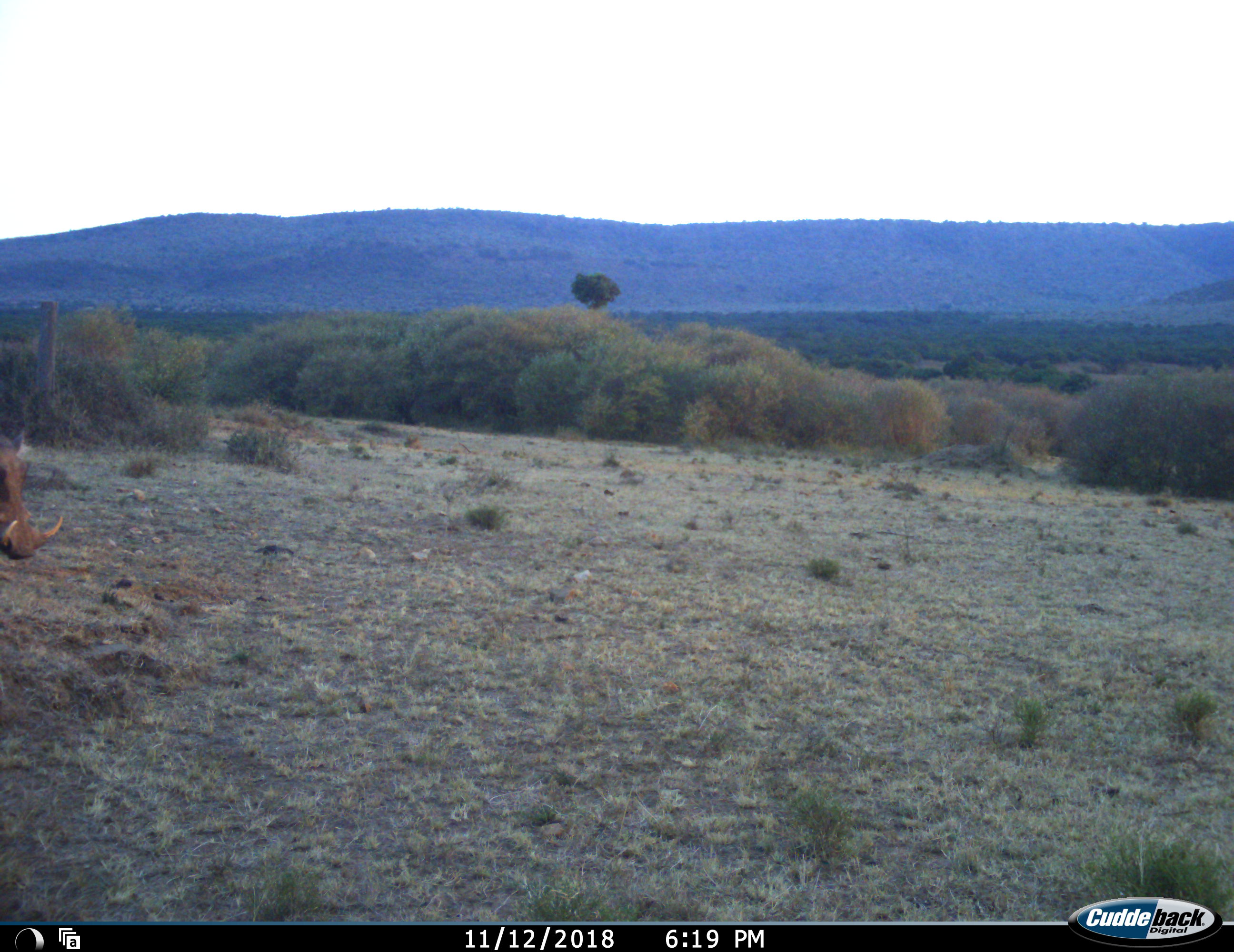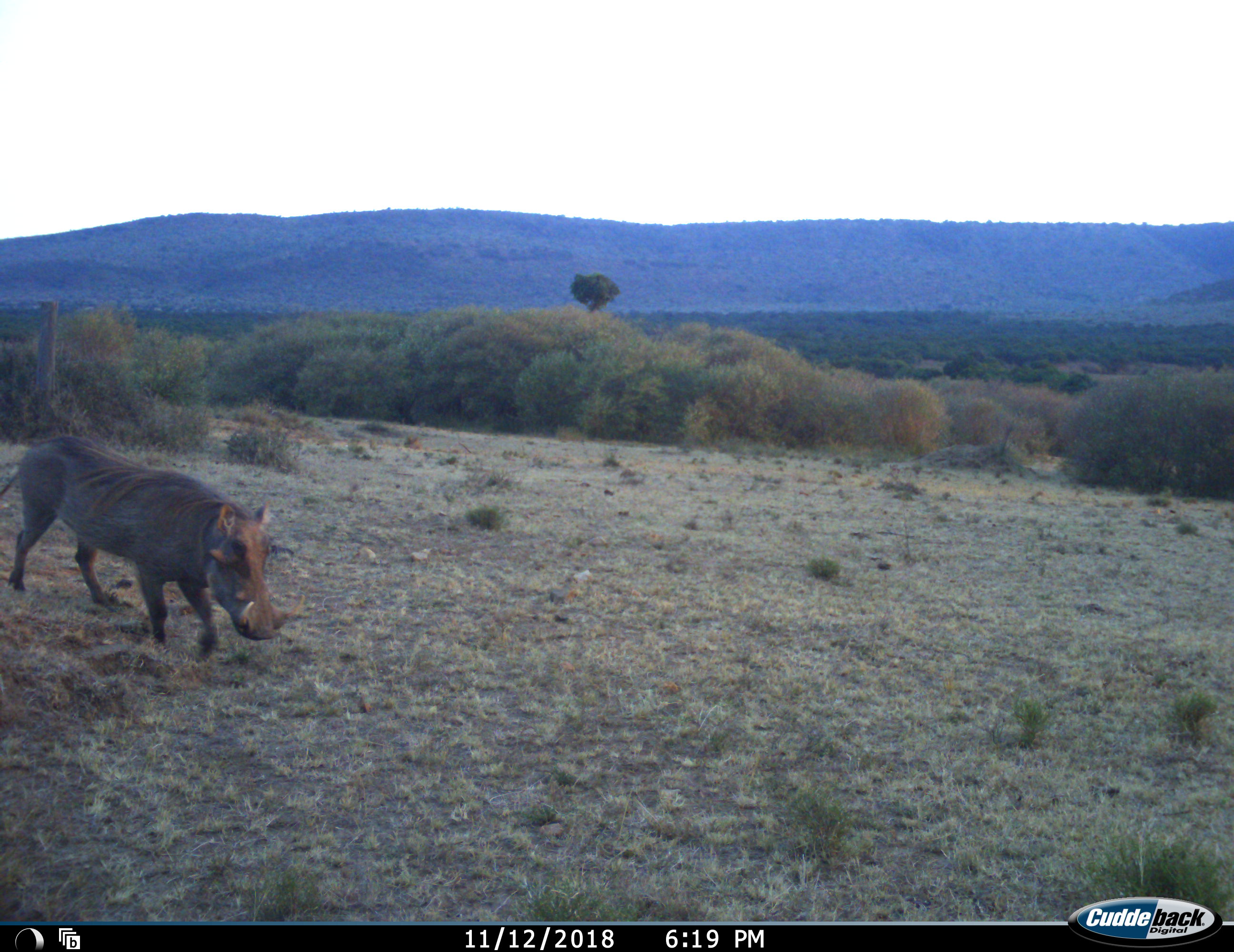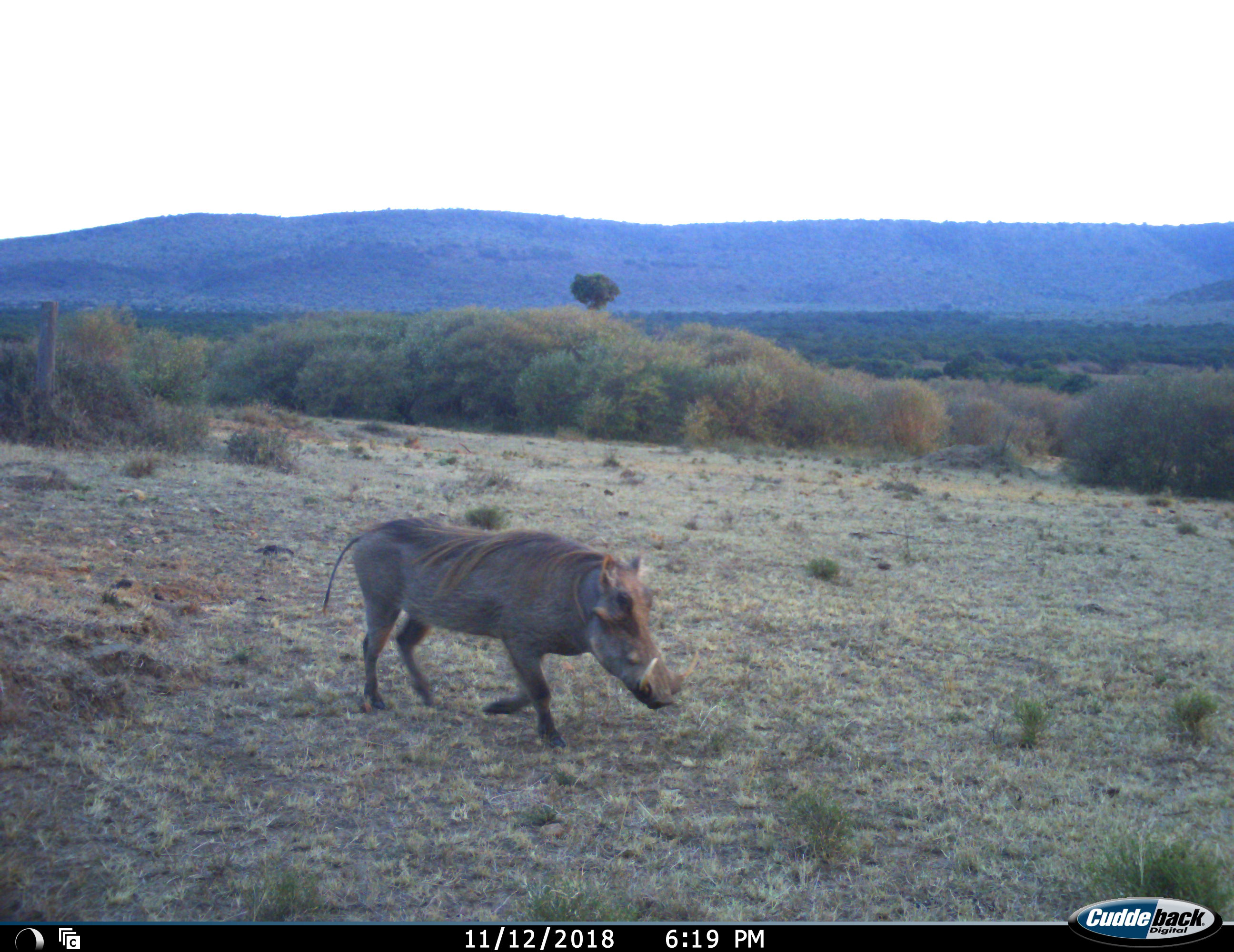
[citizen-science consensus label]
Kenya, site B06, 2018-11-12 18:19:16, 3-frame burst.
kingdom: Animalia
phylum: Chordata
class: Mammalia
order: Artiodactyla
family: Suidae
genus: Phacochoerus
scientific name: Phacochoerus africanus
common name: warthog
Warthog (Phacochoerus africanus), count 1. Behavior (volunteer vote fractions): standing 10%, resting 0%, moving 100%, interacting 0%. Young present (vote fraction): 0%. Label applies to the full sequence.